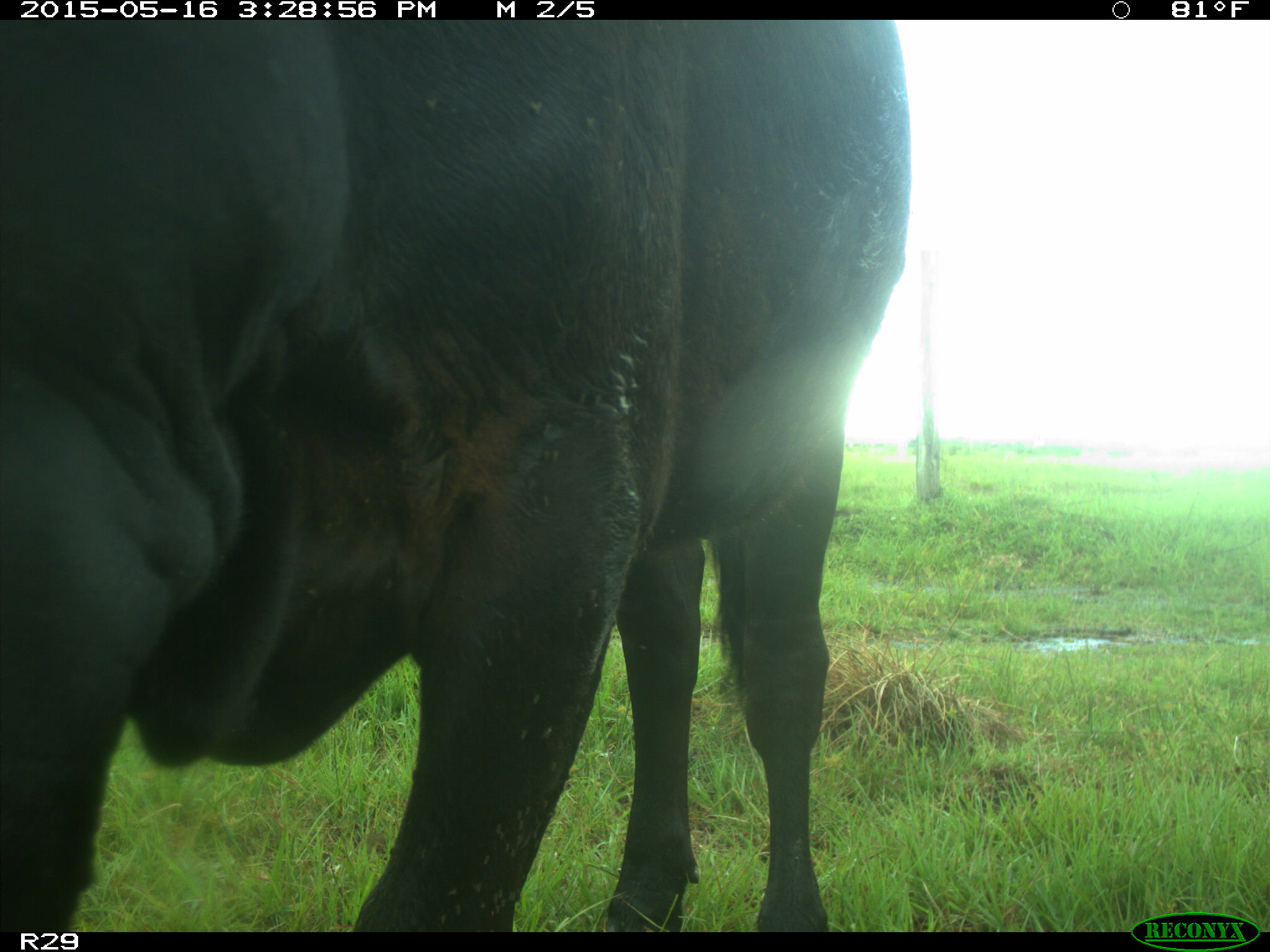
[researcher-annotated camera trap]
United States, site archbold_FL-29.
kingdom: Animalia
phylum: Chordata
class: Mammalia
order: Artiodactyla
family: Bovidae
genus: Bos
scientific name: Bos taurus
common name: domestic cow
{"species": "Bos taurus (domestic cow)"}